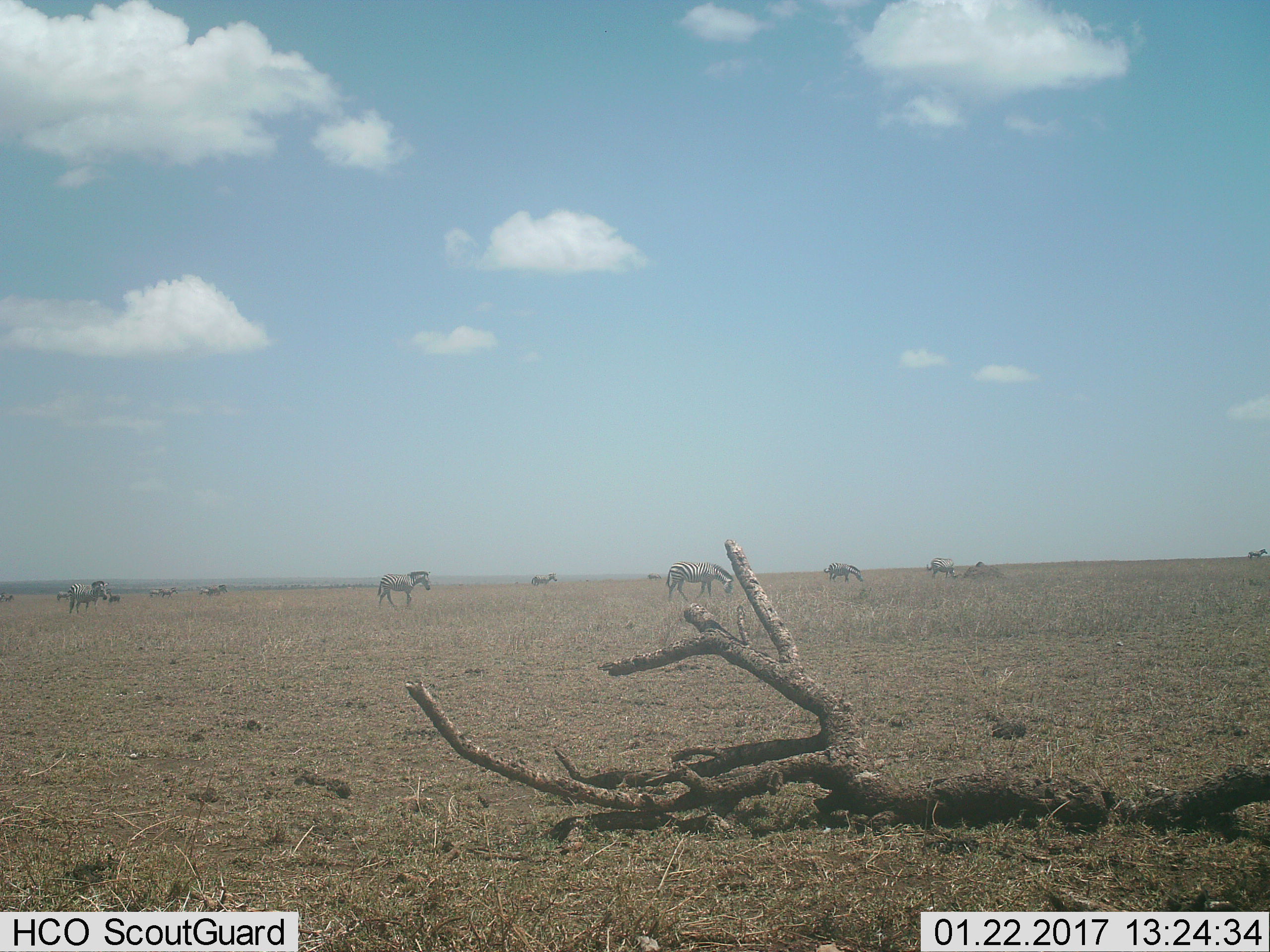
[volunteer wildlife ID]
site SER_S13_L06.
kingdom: Animalia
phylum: Chordata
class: Mammalia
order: Perissodactyla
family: Equidae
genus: Equus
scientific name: Equus quagga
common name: plains zebra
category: zebraplains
Zebraplains (plains zebra) (Equus quagga), count 11-50. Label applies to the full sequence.